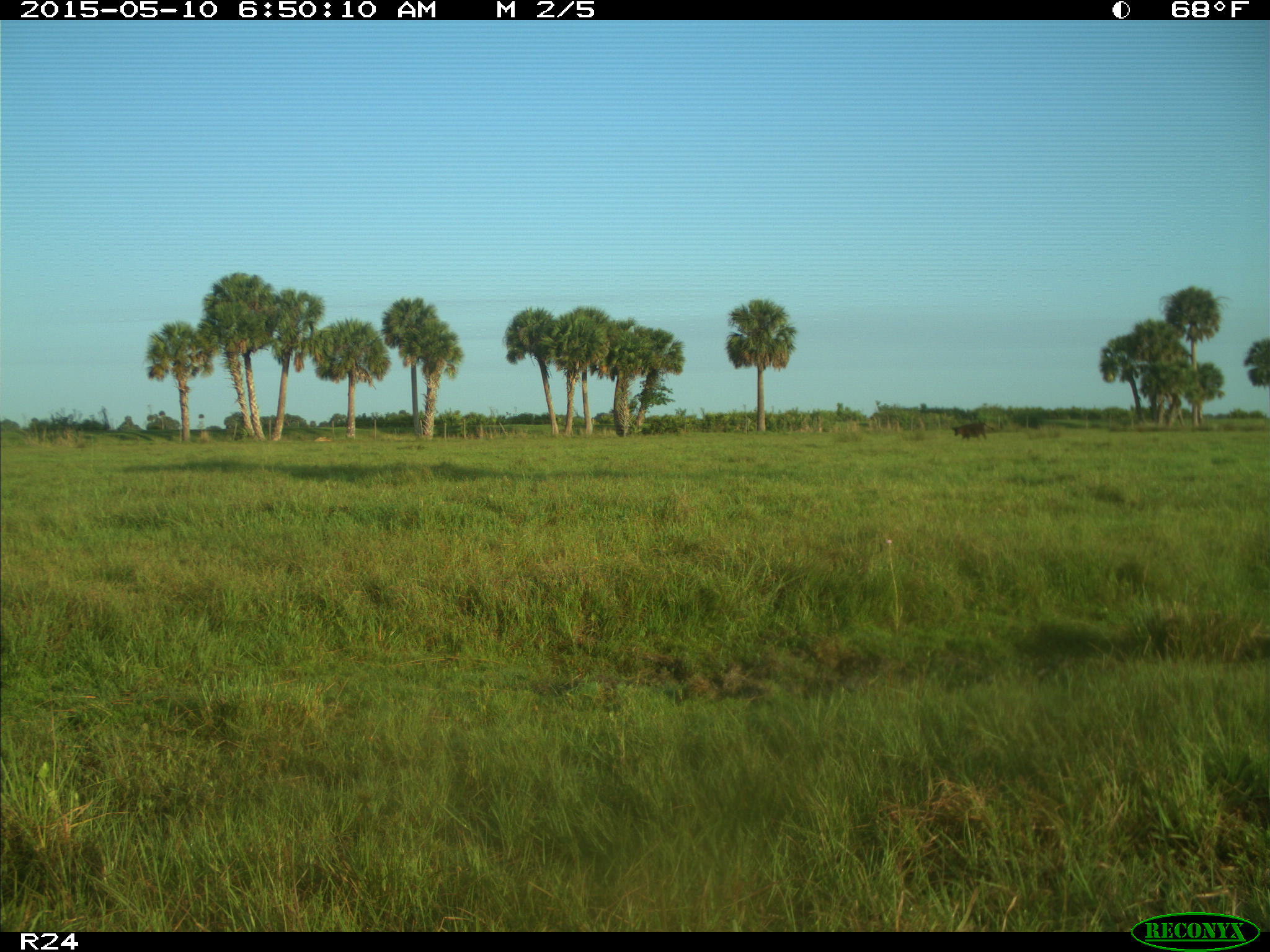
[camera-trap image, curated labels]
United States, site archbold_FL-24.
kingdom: Animalia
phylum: Chordata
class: Mammalia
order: Artiodactyla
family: Bovidae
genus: Bos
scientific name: Bos taurus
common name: domestic cow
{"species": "Bos taurus (domestic cow)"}